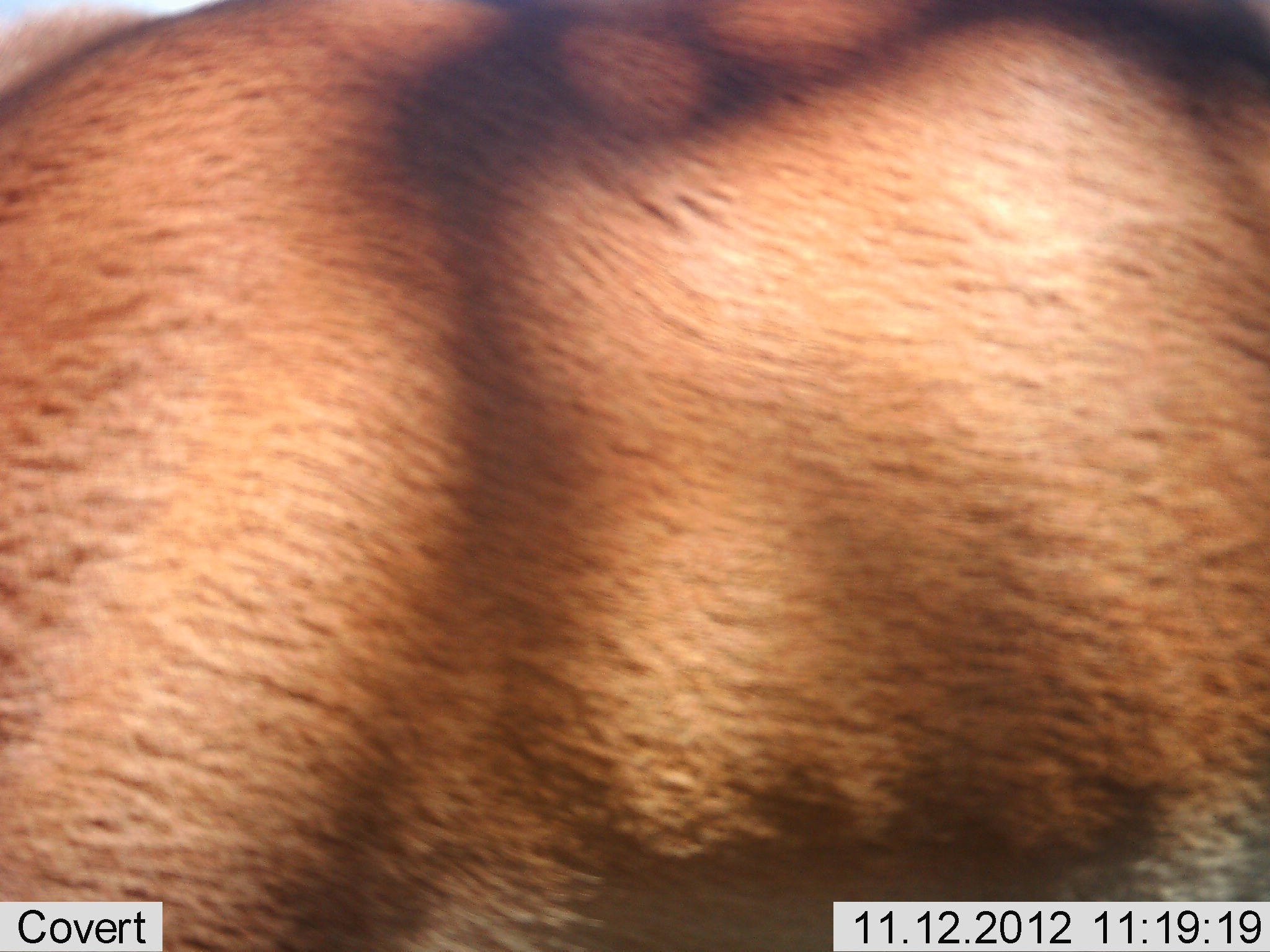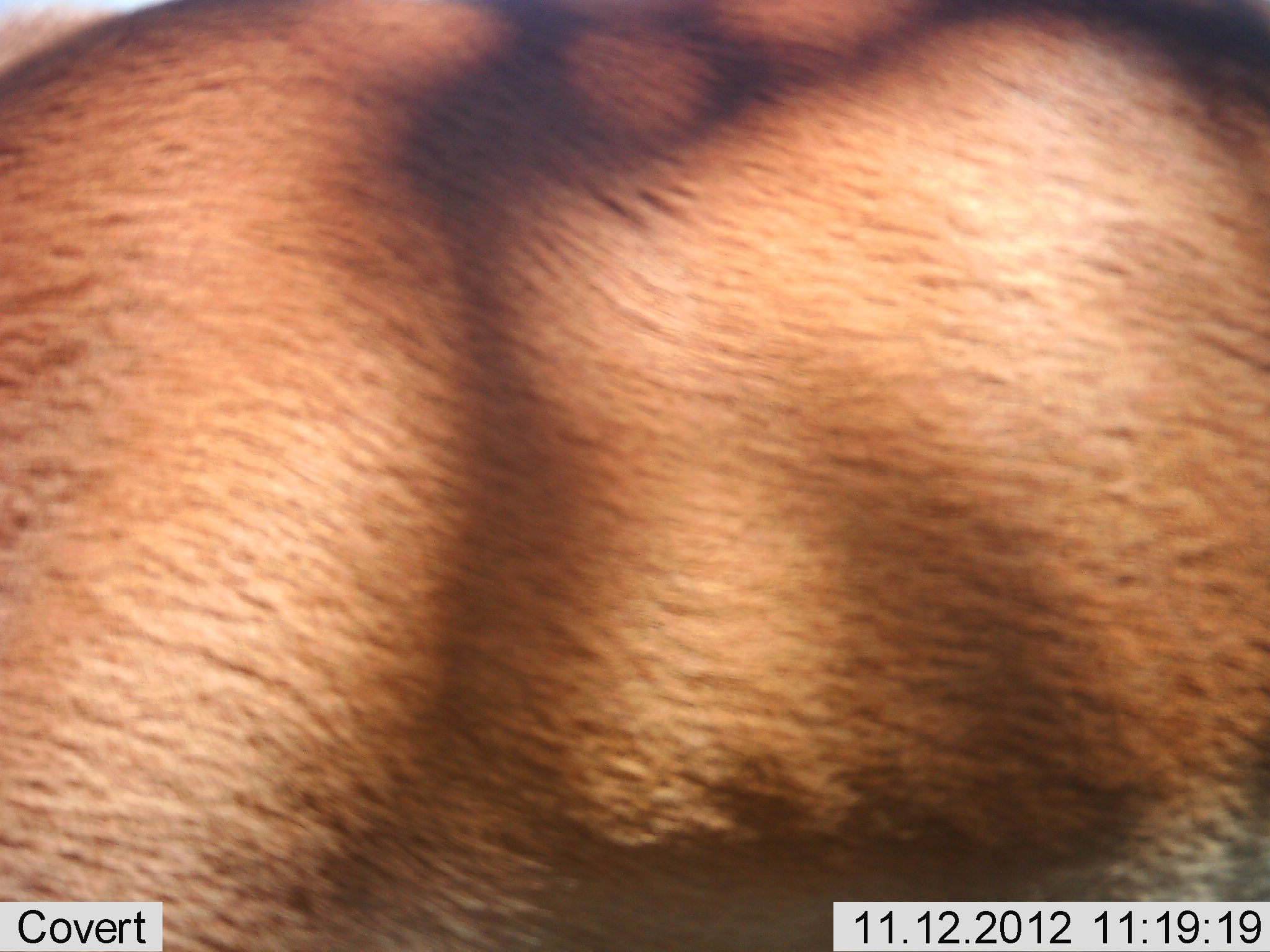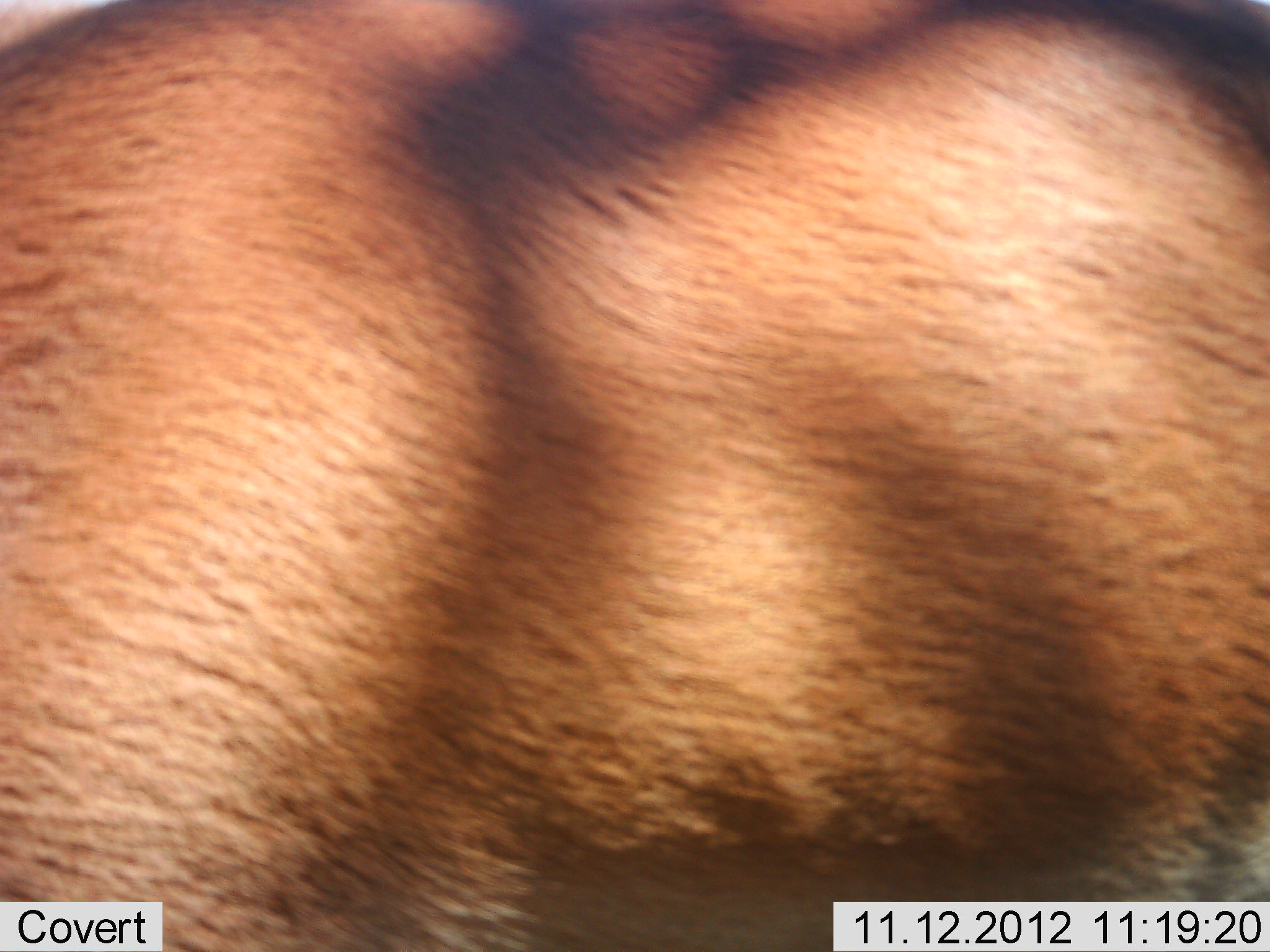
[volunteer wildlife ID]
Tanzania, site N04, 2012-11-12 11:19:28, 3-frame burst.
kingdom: Animalia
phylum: Chordata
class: Mammalia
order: Artiodactyla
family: Bovidae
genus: Nanger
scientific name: Nanger granti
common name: grant's gazelle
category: gazellegrants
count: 1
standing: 88%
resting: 0%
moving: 12%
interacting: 0%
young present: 0%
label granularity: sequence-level